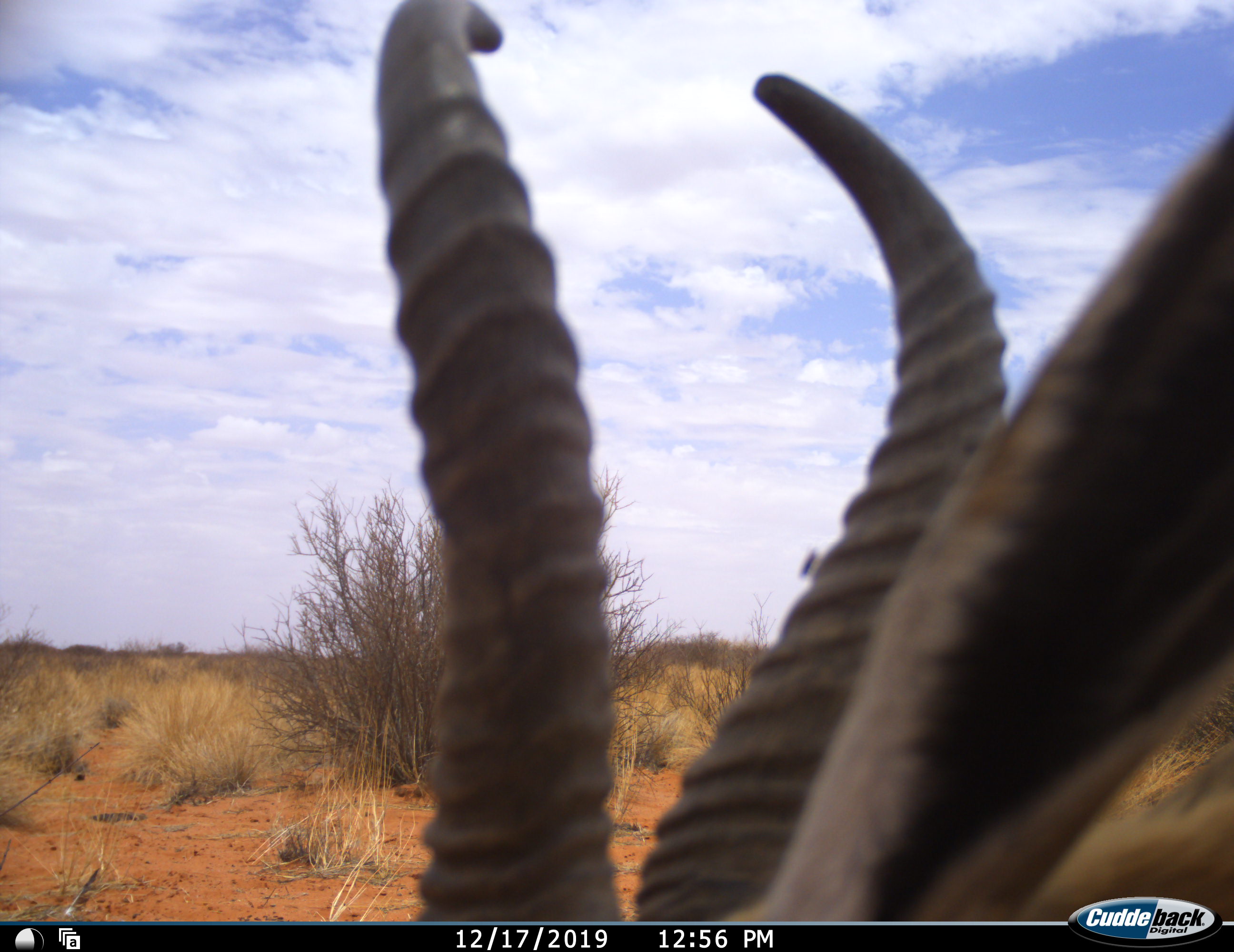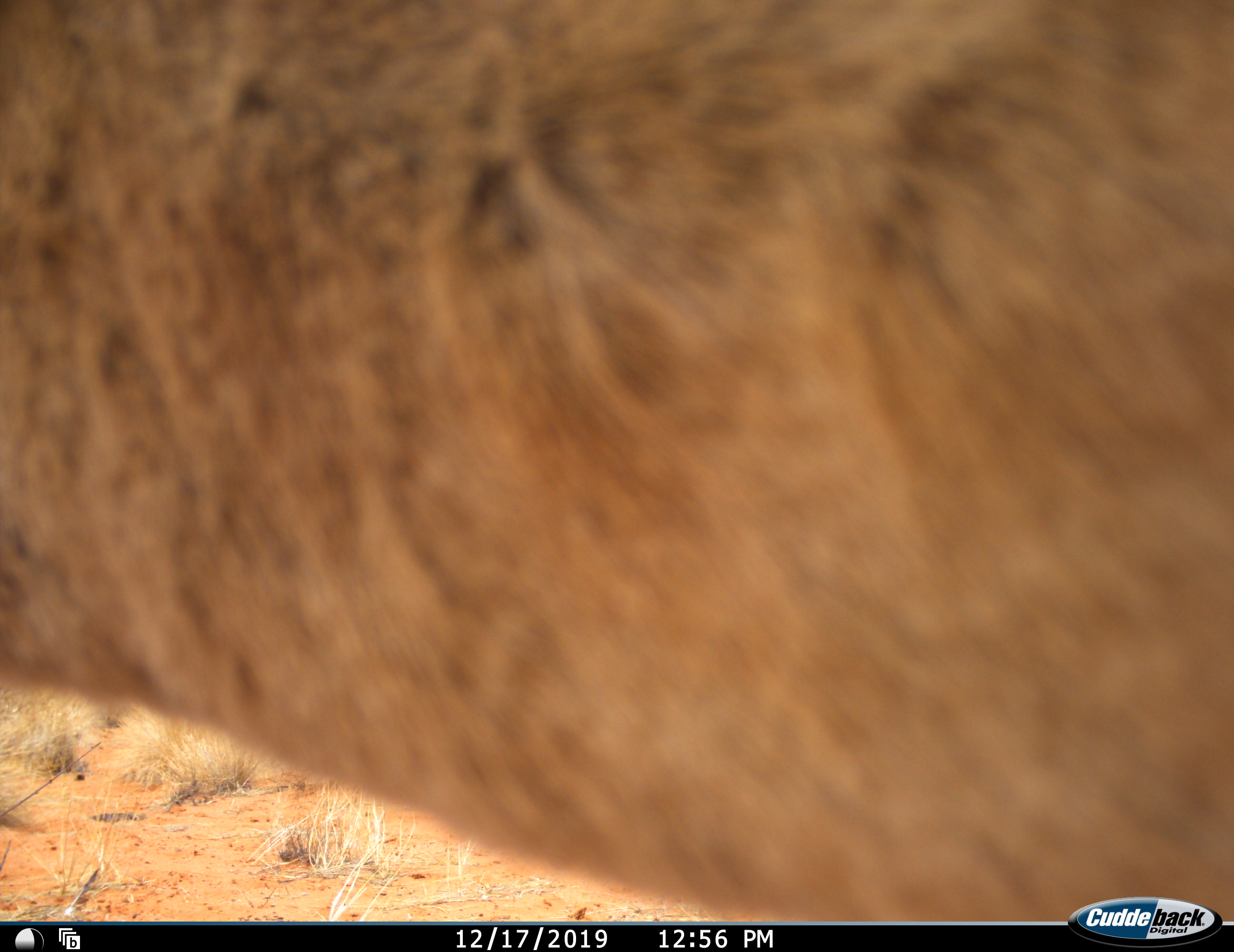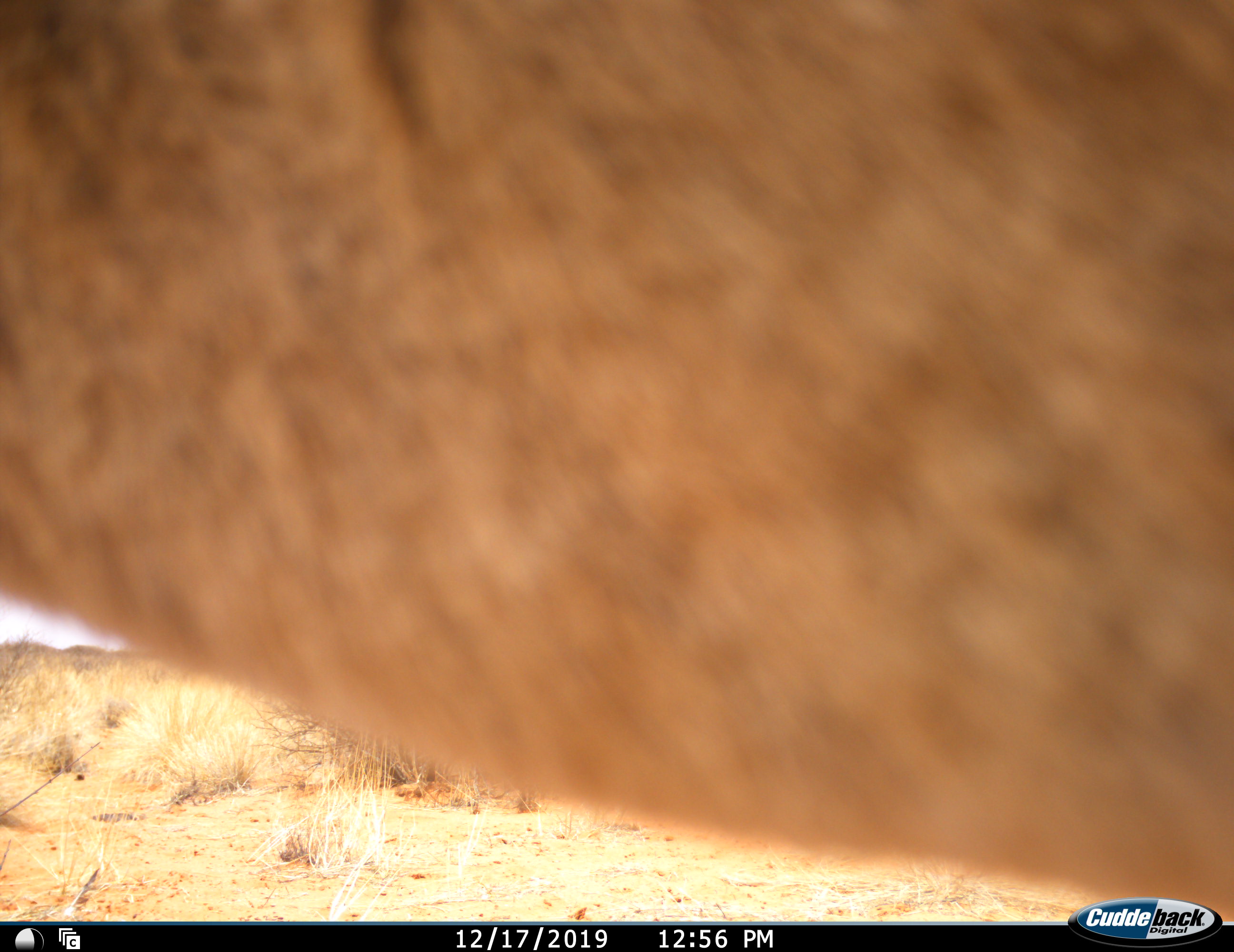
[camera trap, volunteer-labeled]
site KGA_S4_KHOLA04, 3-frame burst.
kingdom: Animalia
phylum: Chordata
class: Mammalia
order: Artiodactyla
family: Bovidae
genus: Antidorcas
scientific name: Antidorcas marsupialis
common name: springbok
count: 1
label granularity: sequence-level